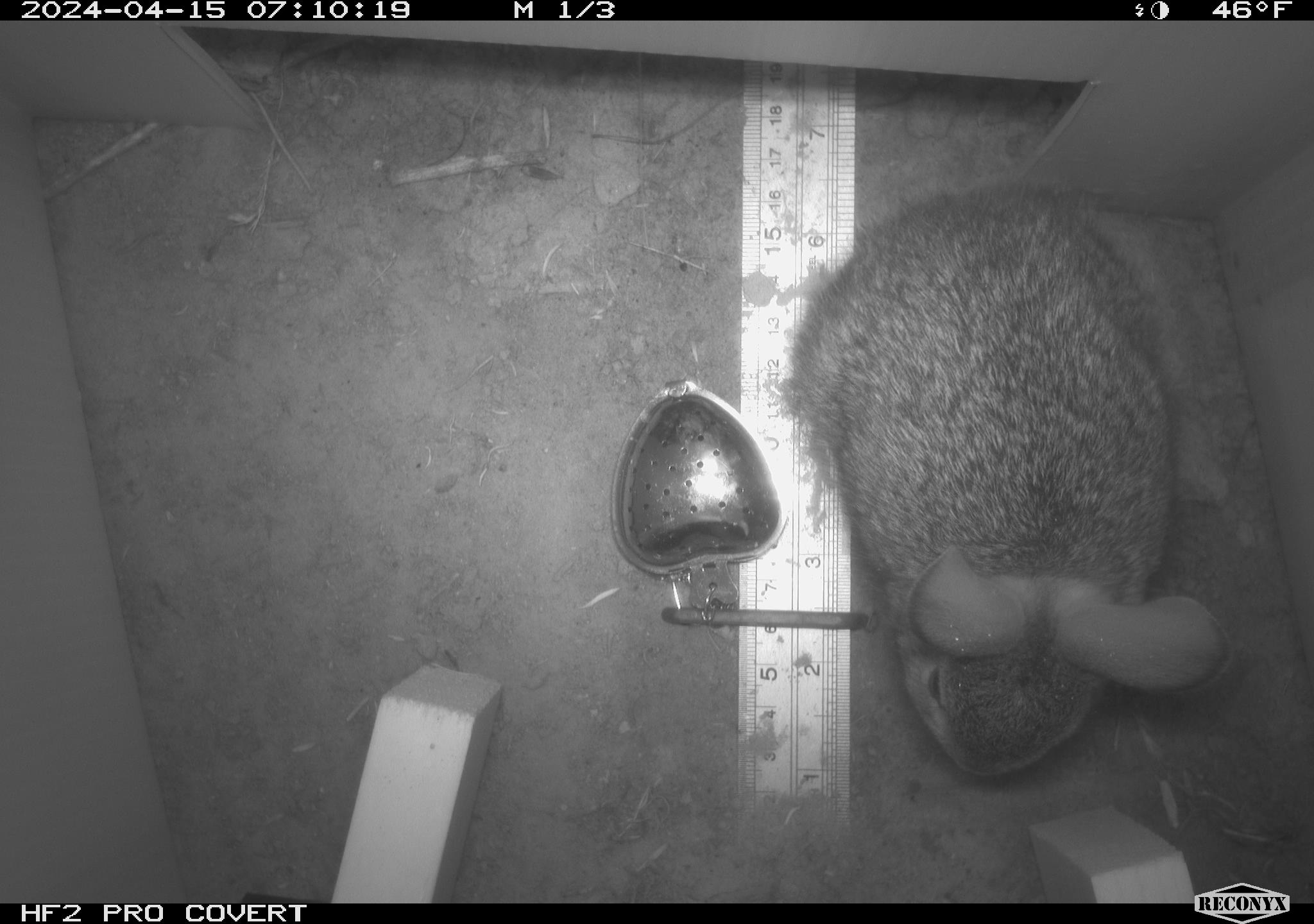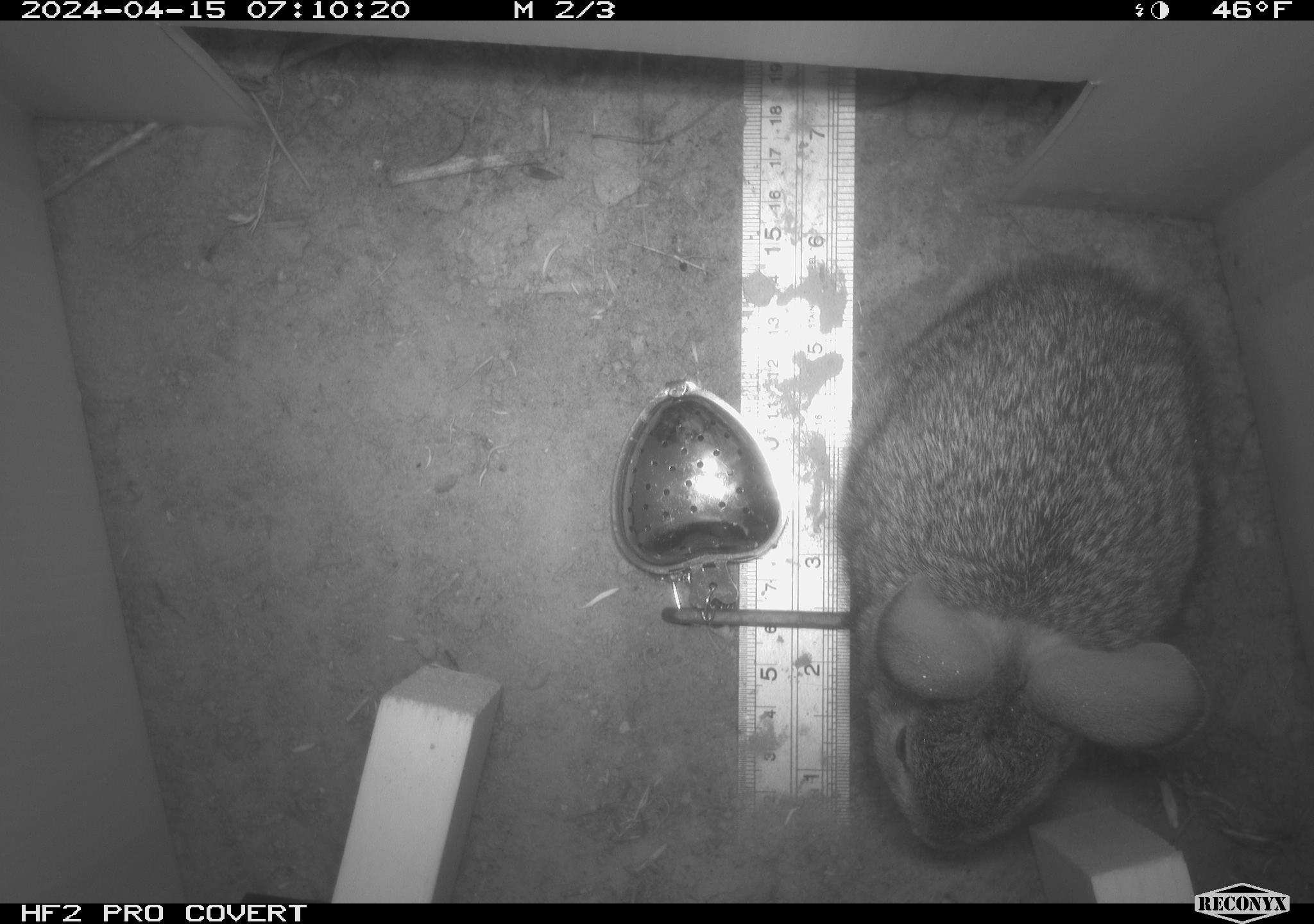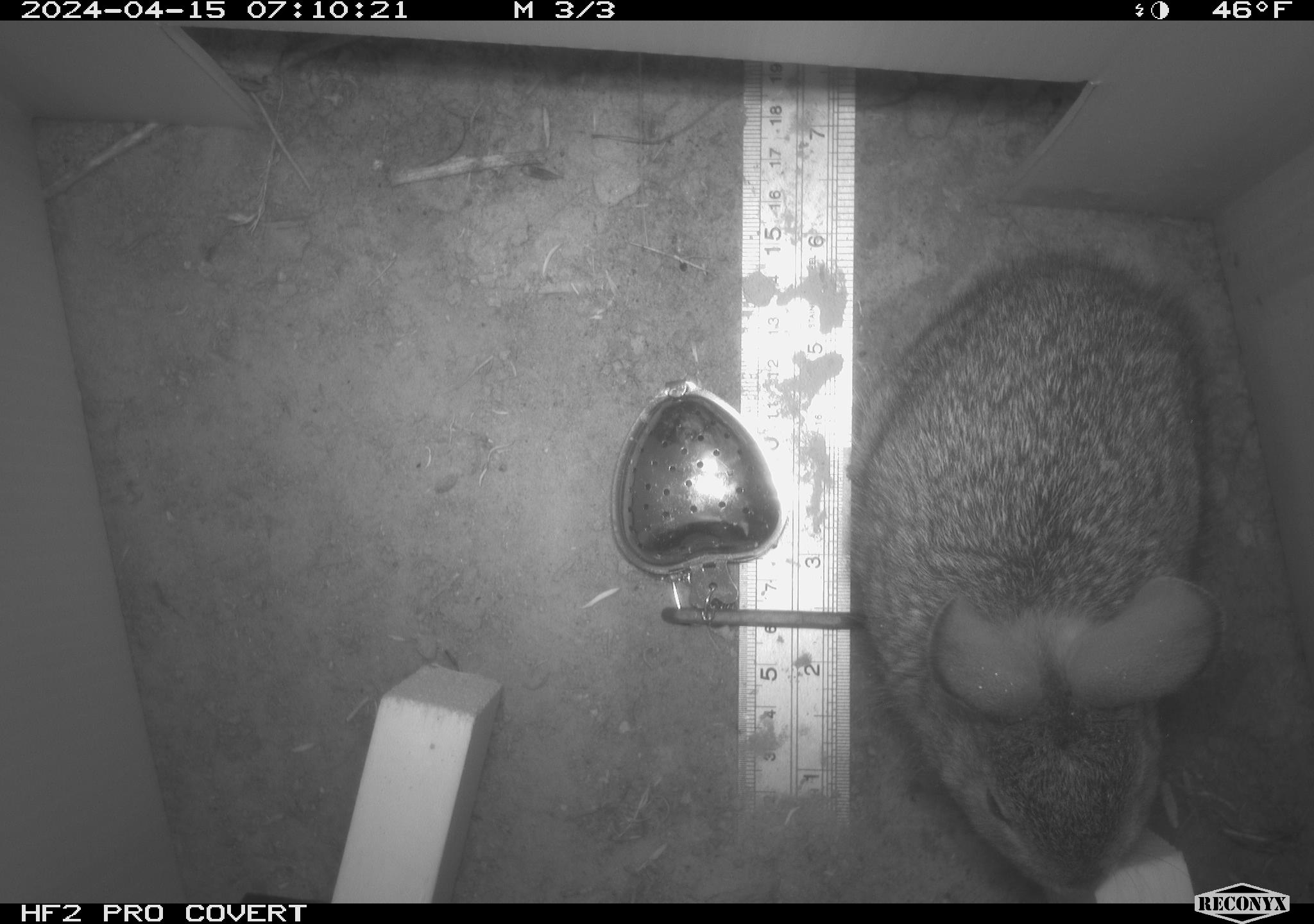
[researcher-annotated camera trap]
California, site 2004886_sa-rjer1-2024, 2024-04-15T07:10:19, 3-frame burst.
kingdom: Animalia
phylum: Chordata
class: Mammalia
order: Lagomorpha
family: Leporidae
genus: Sylvilagus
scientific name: Sylvilagus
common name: cottontail rabbits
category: sylvilagus species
Sylvilagus species (cottontail rabbits) (Sylvilagus).